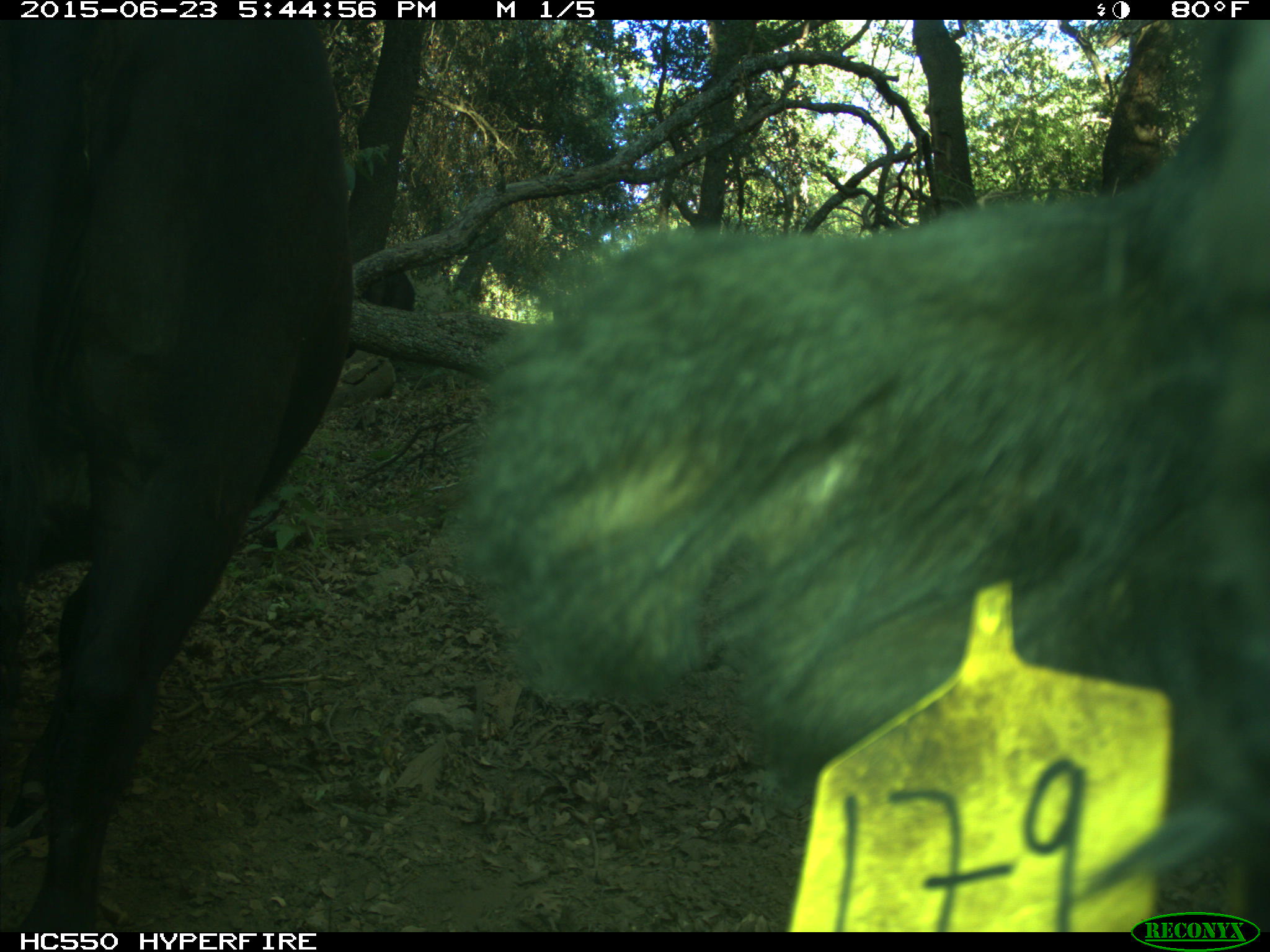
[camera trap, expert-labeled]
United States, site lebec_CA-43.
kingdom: Animalia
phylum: Chordata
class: Mammalia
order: Artiodactyla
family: Bovidae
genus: Bos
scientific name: Bos taurus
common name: domestic cow